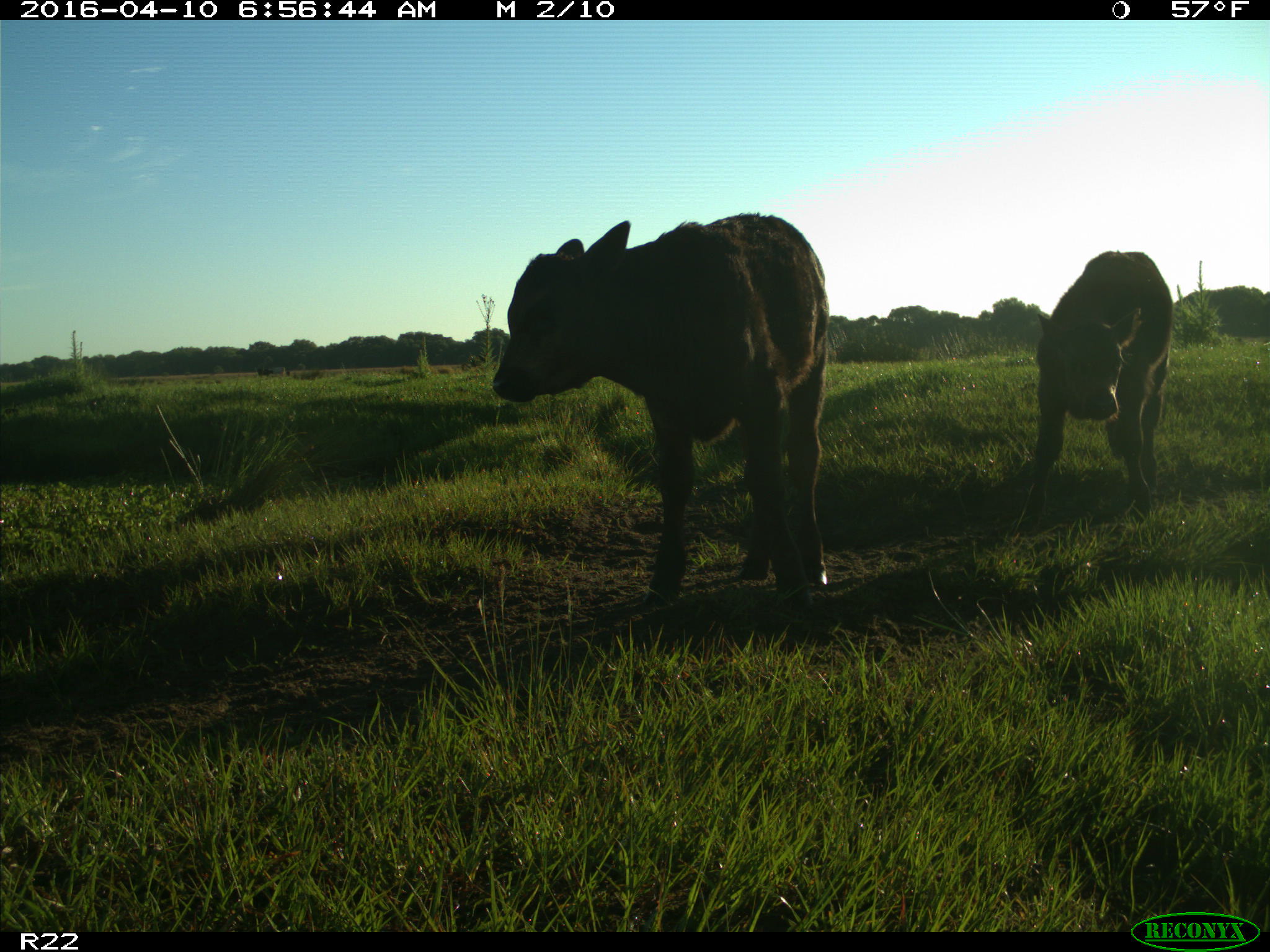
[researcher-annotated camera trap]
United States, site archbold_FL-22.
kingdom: Animalia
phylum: Chordata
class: Mammalia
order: Artiodactyla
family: Bovidae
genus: Bos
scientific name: Bos taurus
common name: domestic cow